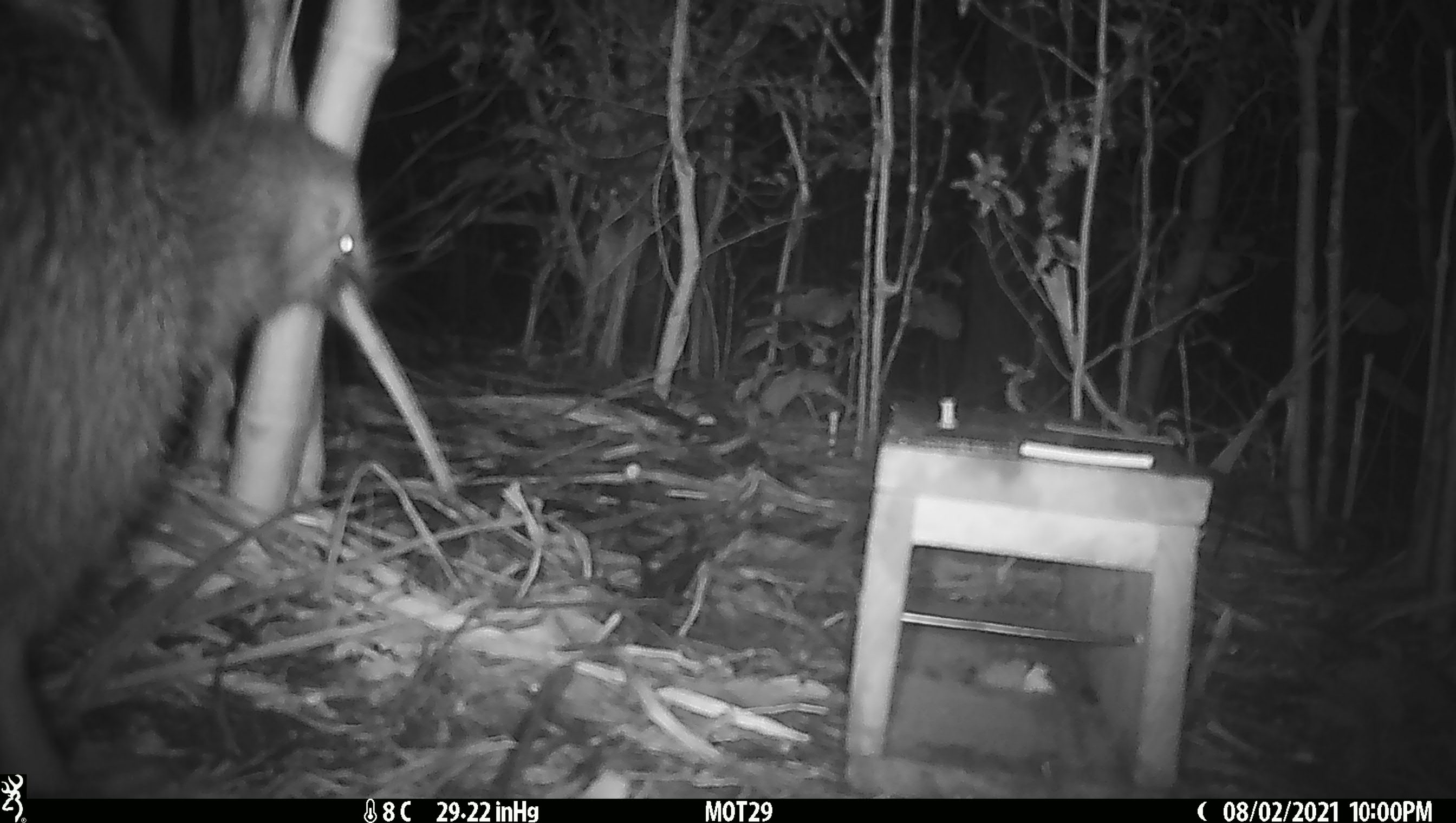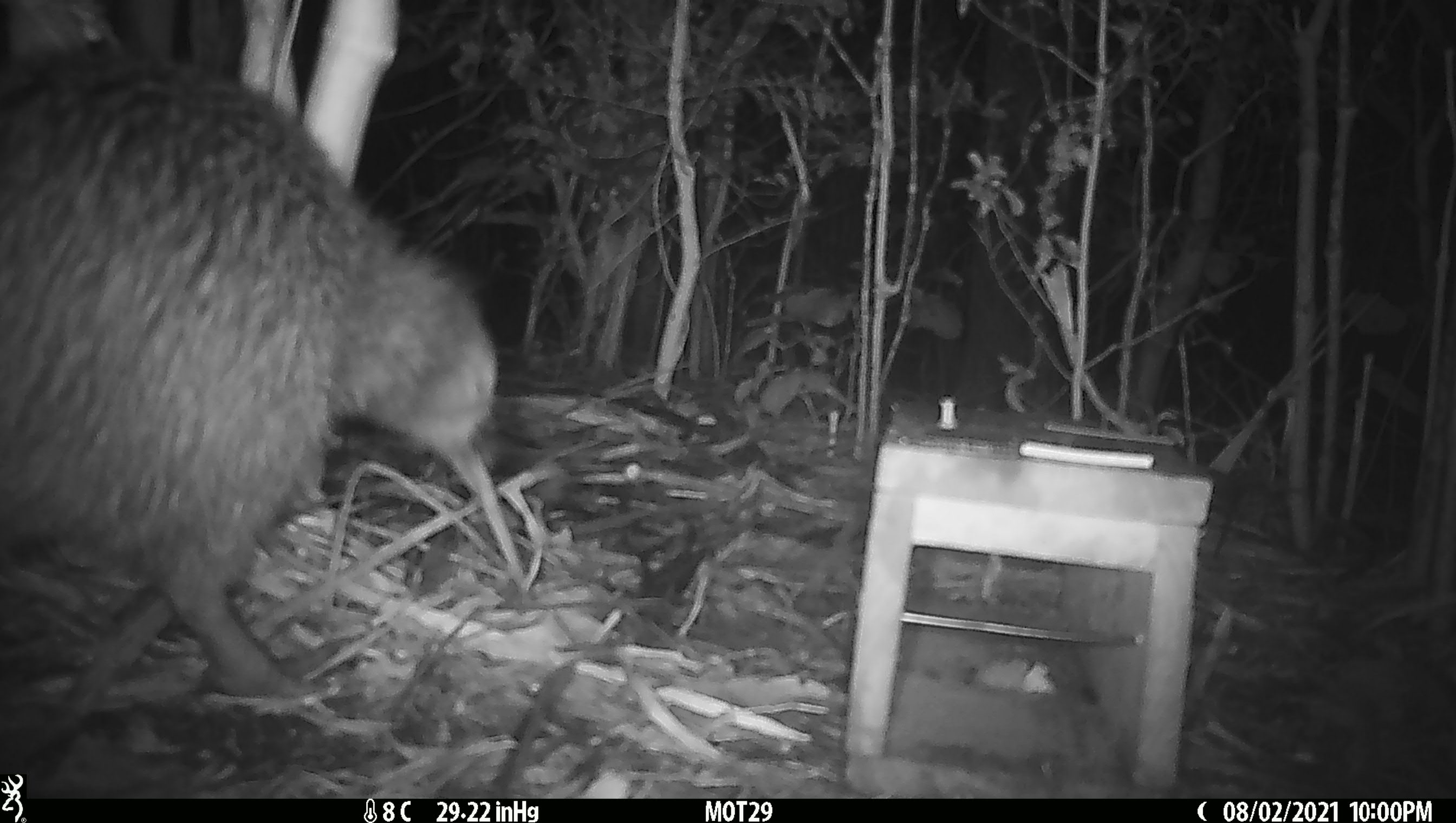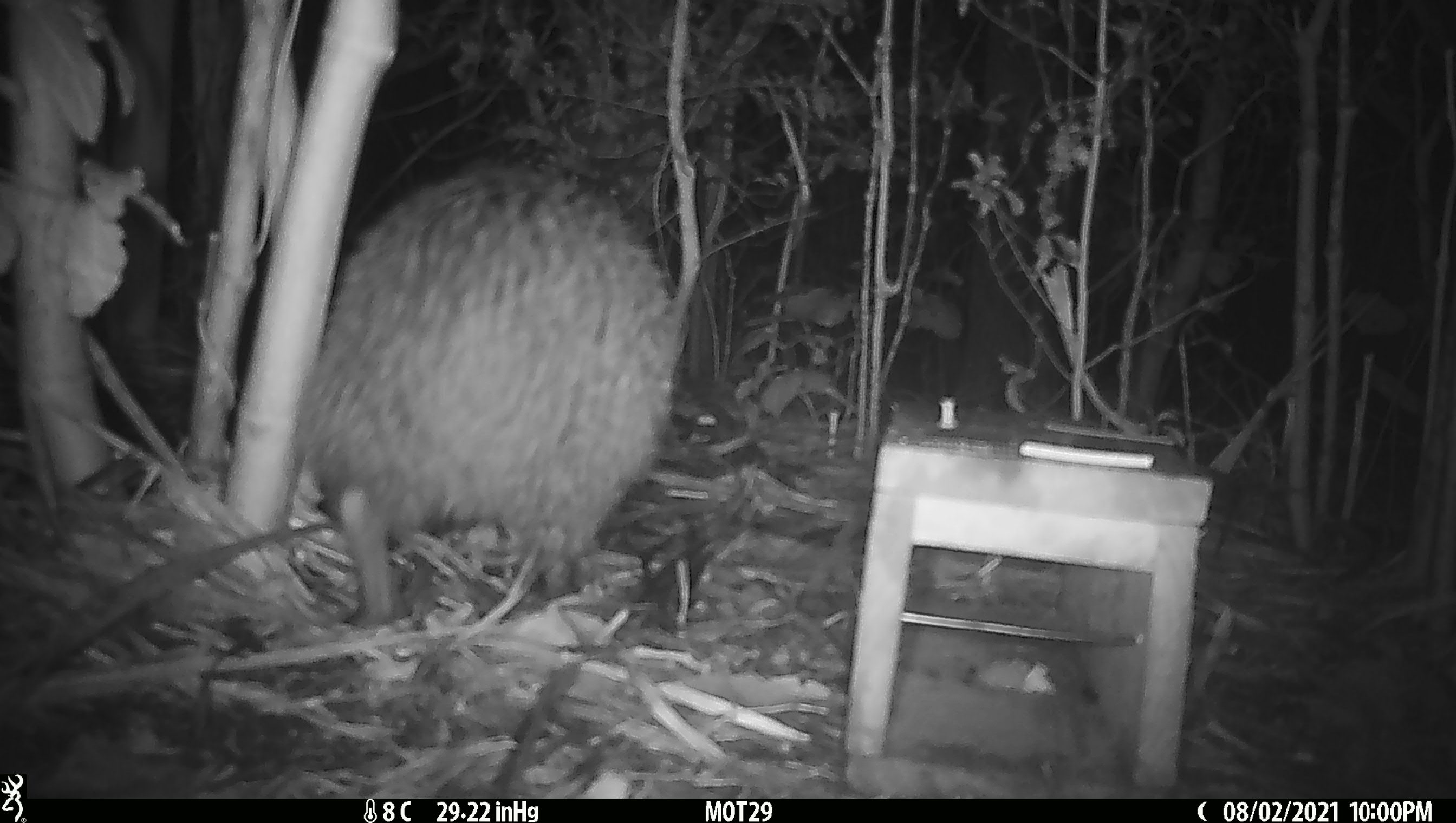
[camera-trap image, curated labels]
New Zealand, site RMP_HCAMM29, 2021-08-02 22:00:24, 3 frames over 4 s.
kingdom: Animalia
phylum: Chordata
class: Aves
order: Apterygiformes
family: Apterygidae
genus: Apteryx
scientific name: Apteryx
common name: kiwi